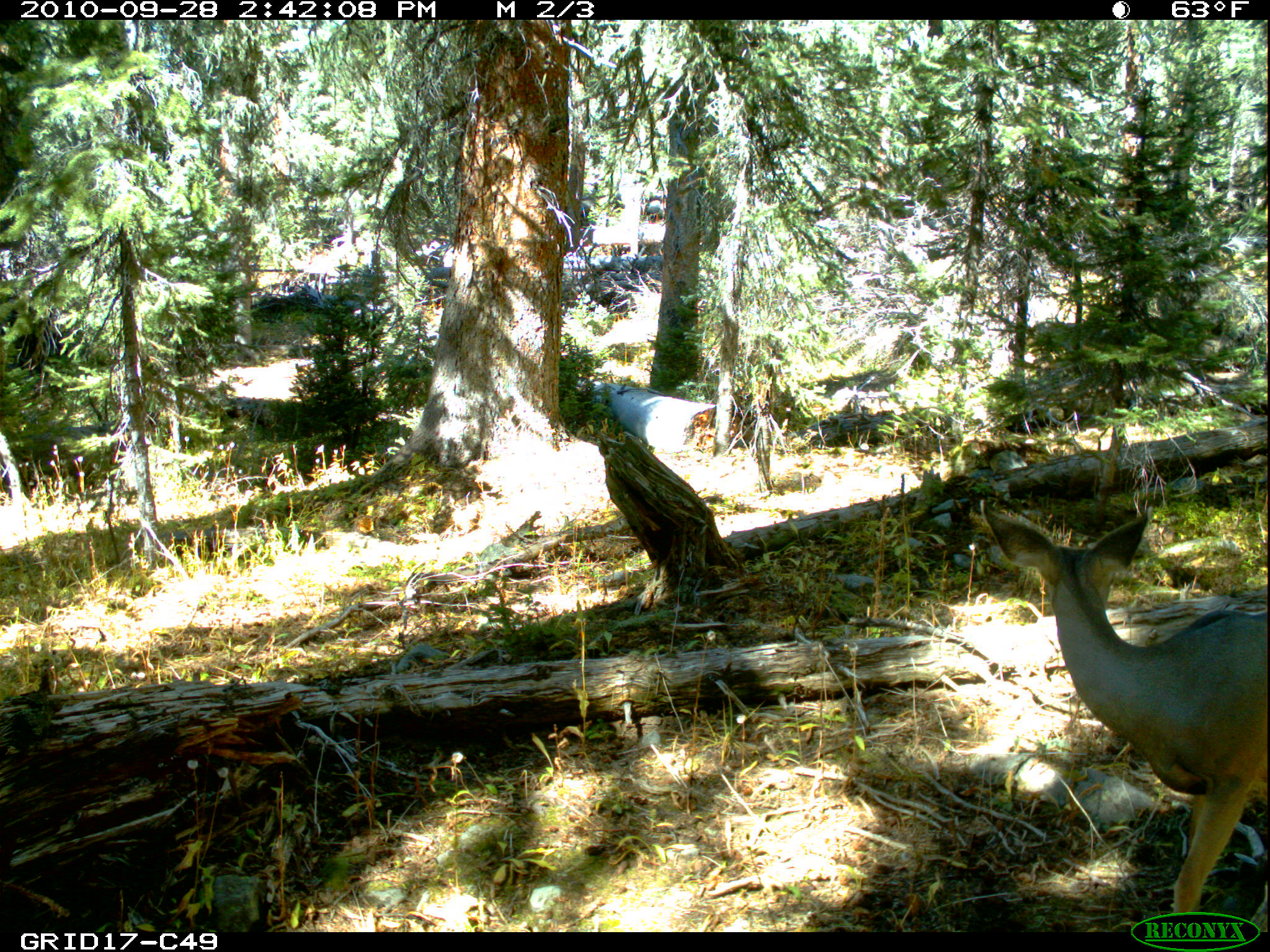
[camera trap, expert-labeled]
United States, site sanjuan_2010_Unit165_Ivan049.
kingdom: Animalia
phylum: Chordata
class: Mammalia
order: Artiodactyla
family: Cervidae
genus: Odocoileus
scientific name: Odocoileus hemionus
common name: mule deer